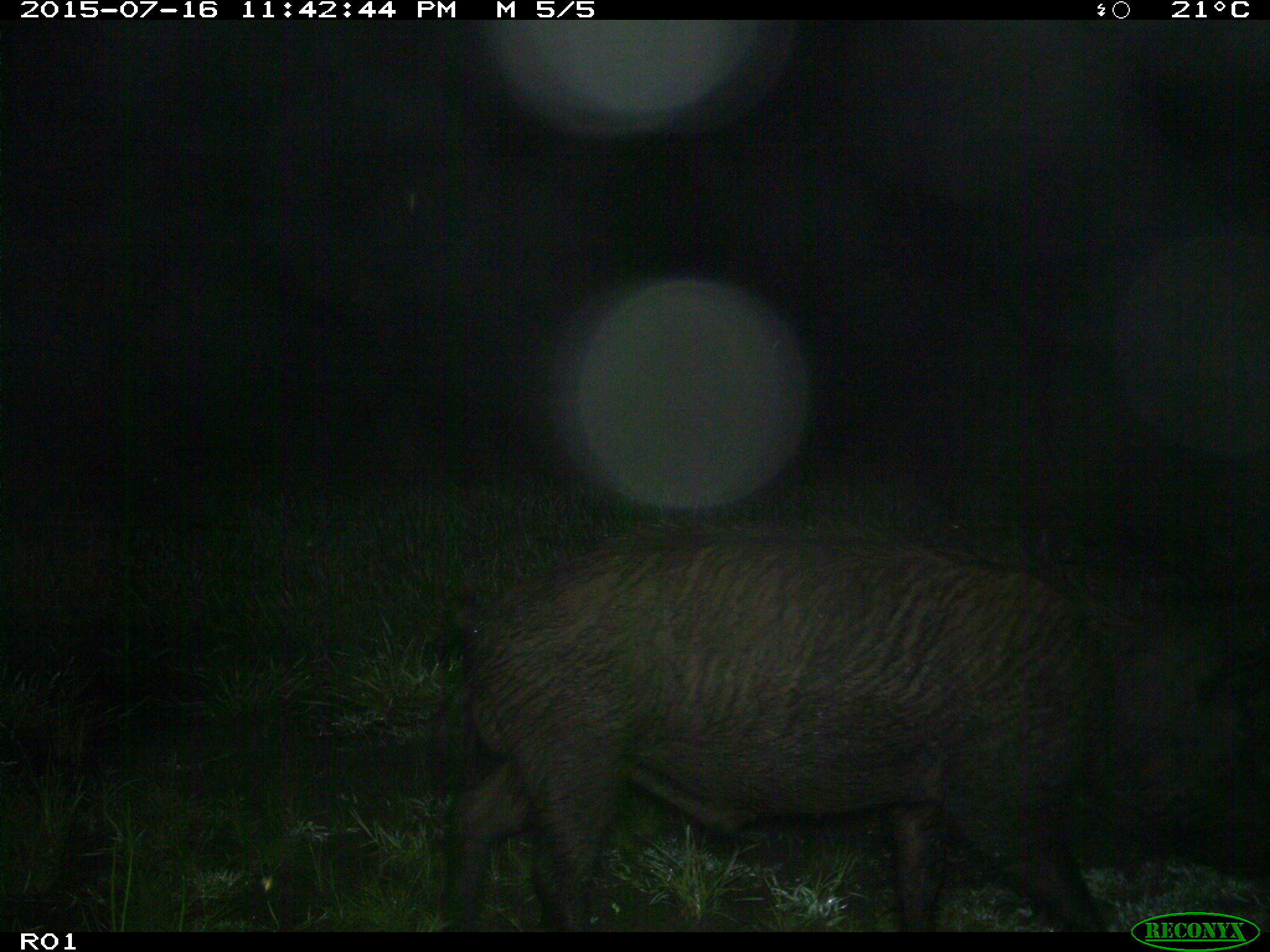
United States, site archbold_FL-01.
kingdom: Animalia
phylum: Chordata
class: Mammalia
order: Artiodactyla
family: Suidae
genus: Sus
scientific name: Sus scrofa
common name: wild boar